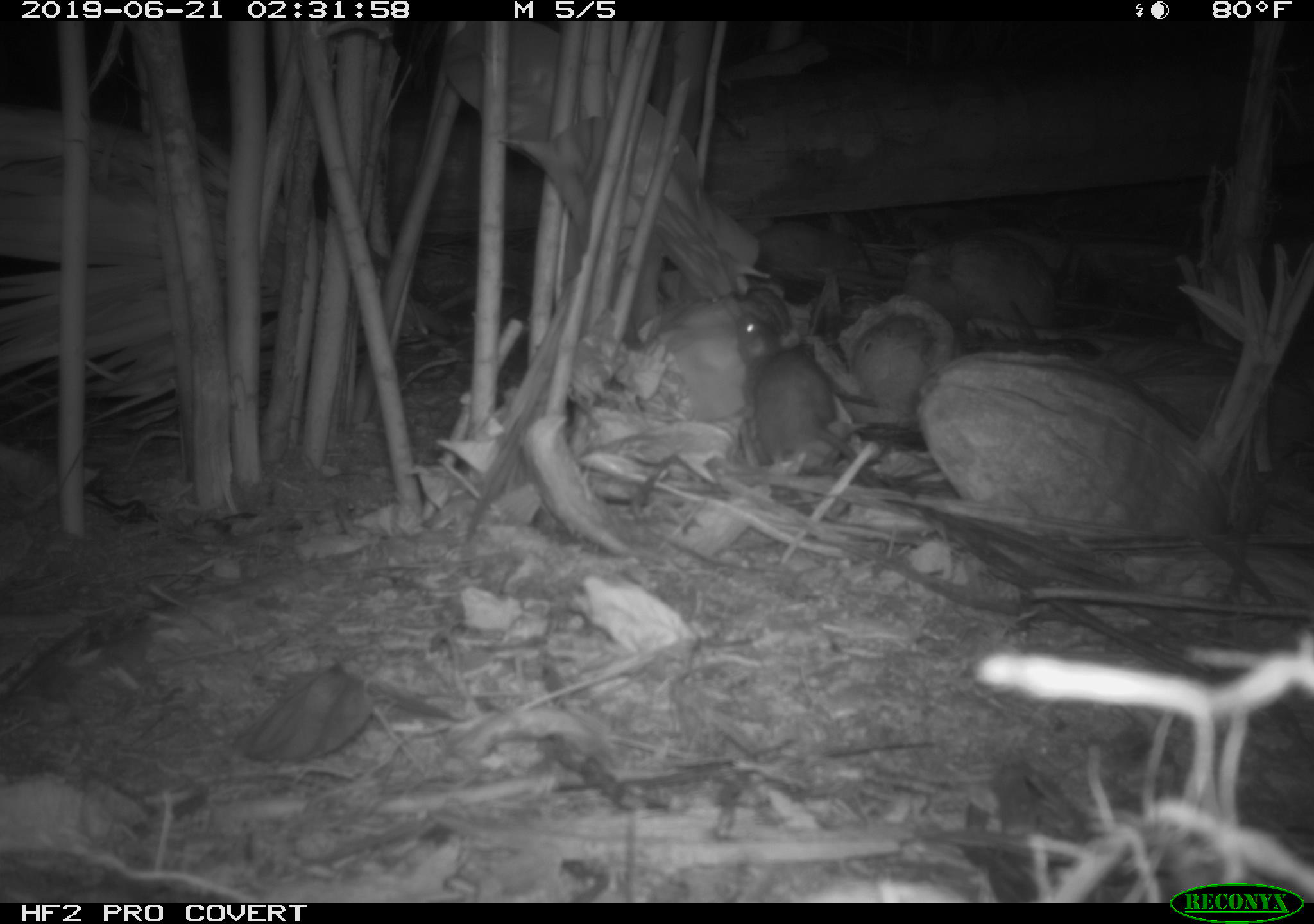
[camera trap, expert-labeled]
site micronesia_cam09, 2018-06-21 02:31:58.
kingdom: Animalia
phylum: Chordata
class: Mammalia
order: Rodentia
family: Muridae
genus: Rattus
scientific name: Rattus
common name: rat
Rat (Rattus).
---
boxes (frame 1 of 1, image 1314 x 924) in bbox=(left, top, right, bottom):
rat: bbox=(740, 312, 883, 486)